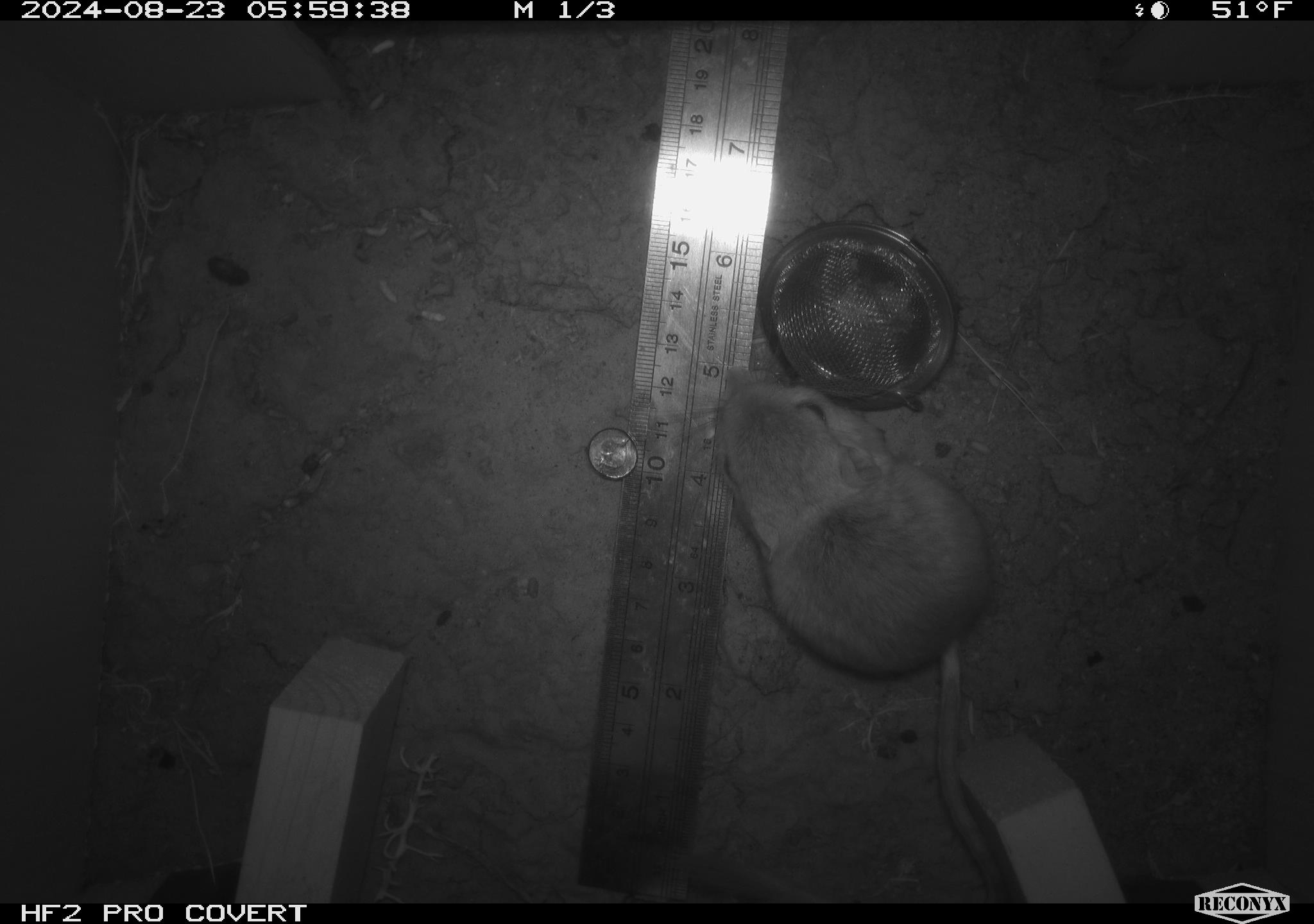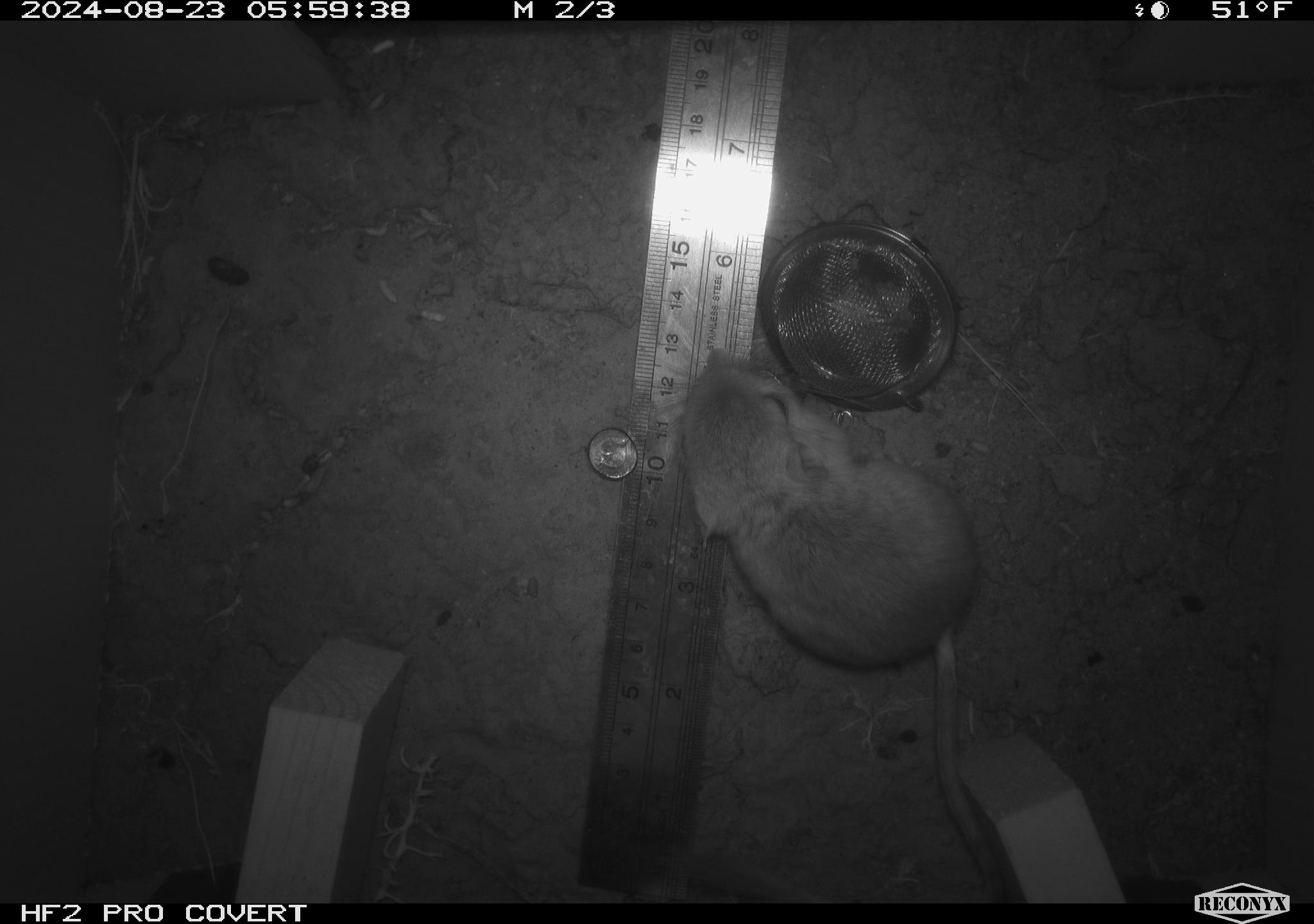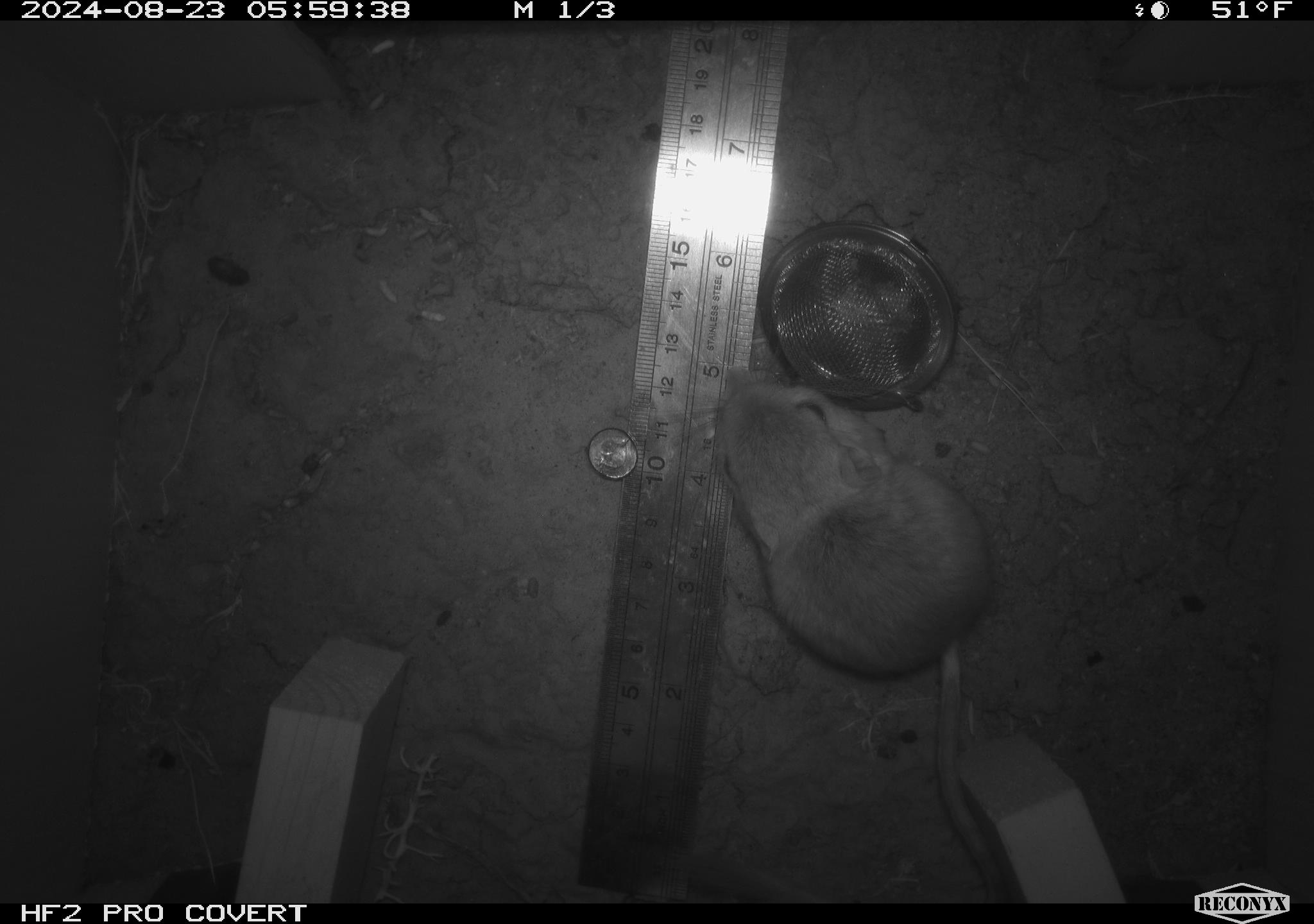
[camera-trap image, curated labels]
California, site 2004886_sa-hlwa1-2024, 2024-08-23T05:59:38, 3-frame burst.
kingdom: Animalia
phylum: Chordata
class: Mammalia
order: Rodentia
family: Heteromyidae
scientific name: Heteromyidae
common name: kangaroo rats and pocket mice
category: heteromyidae family